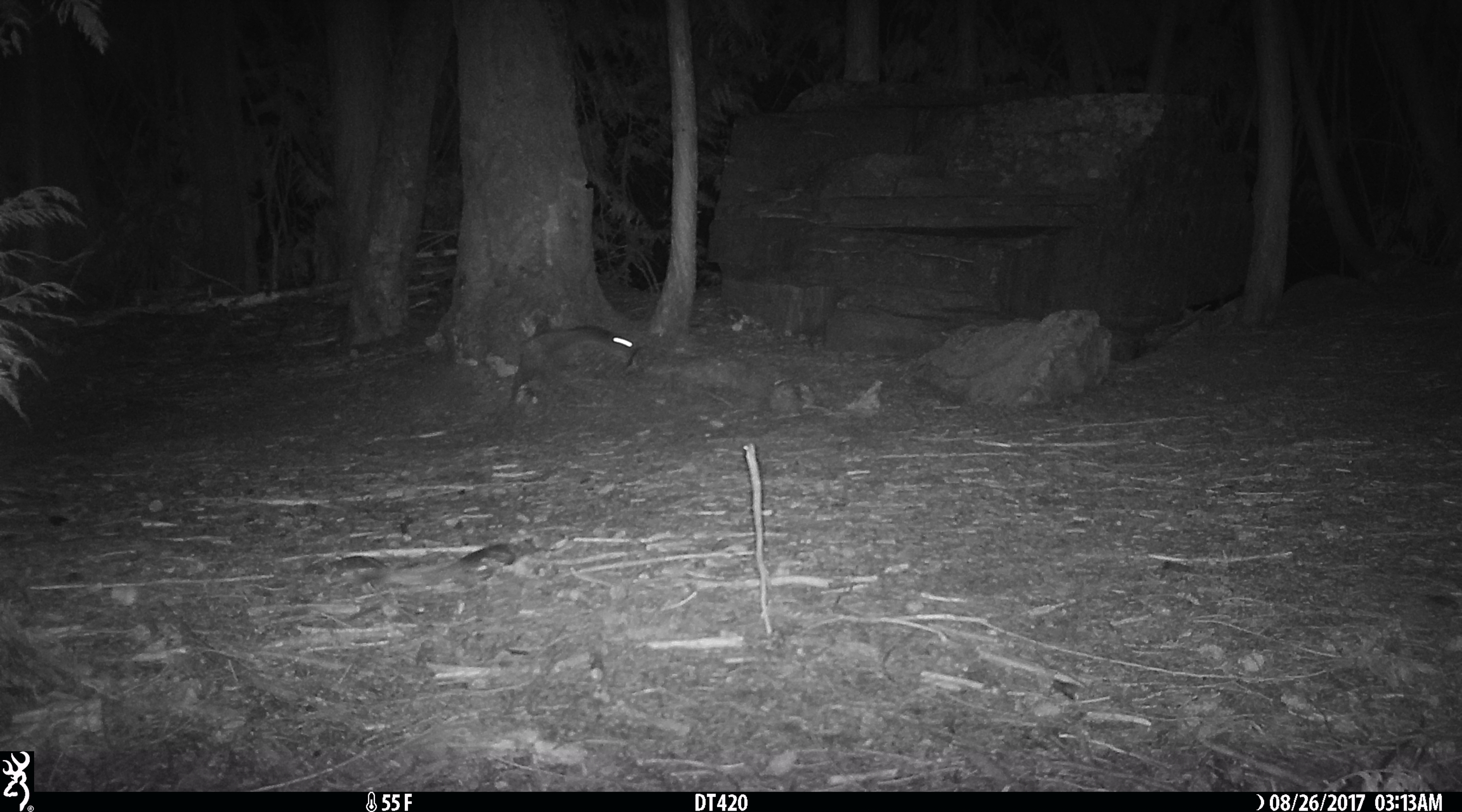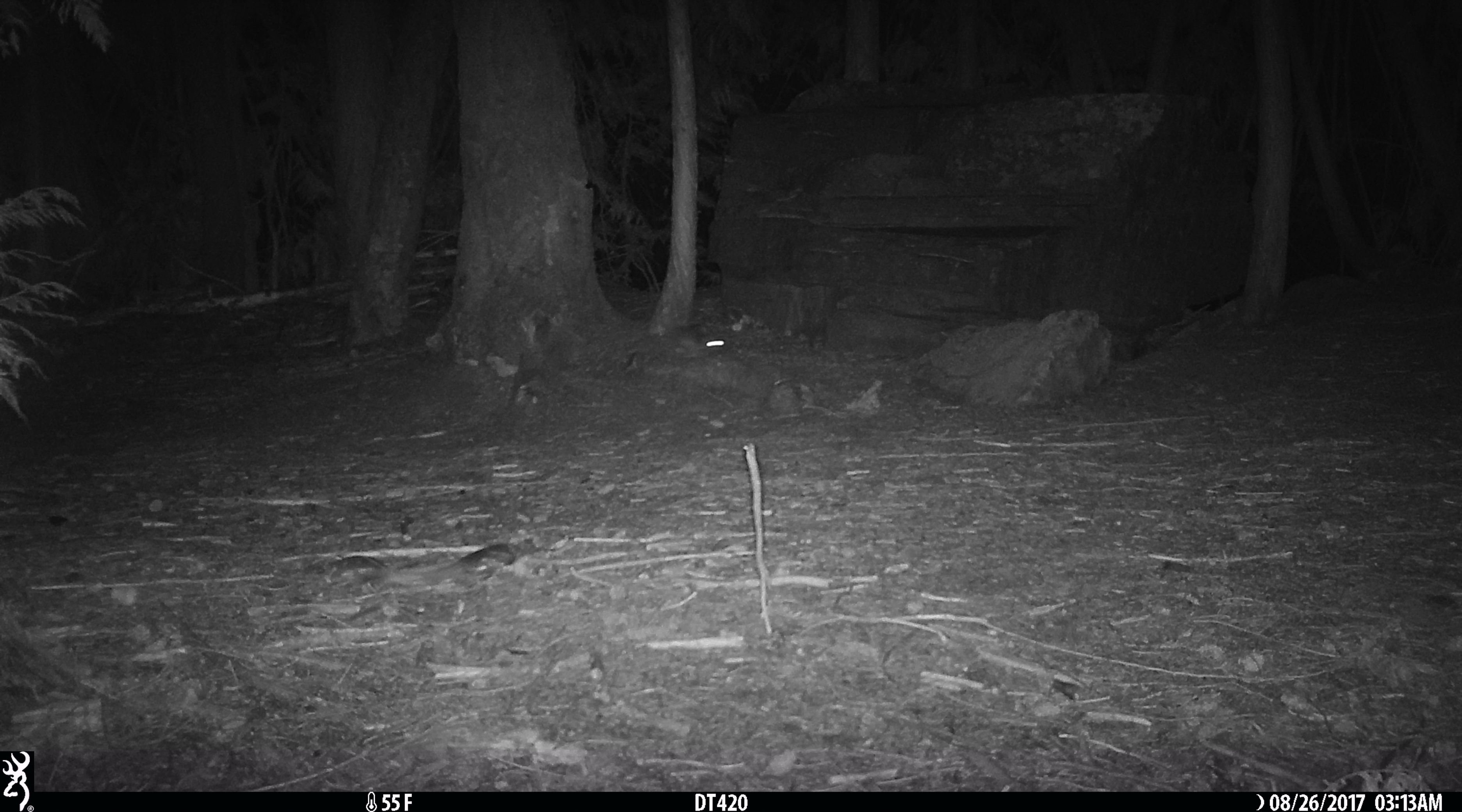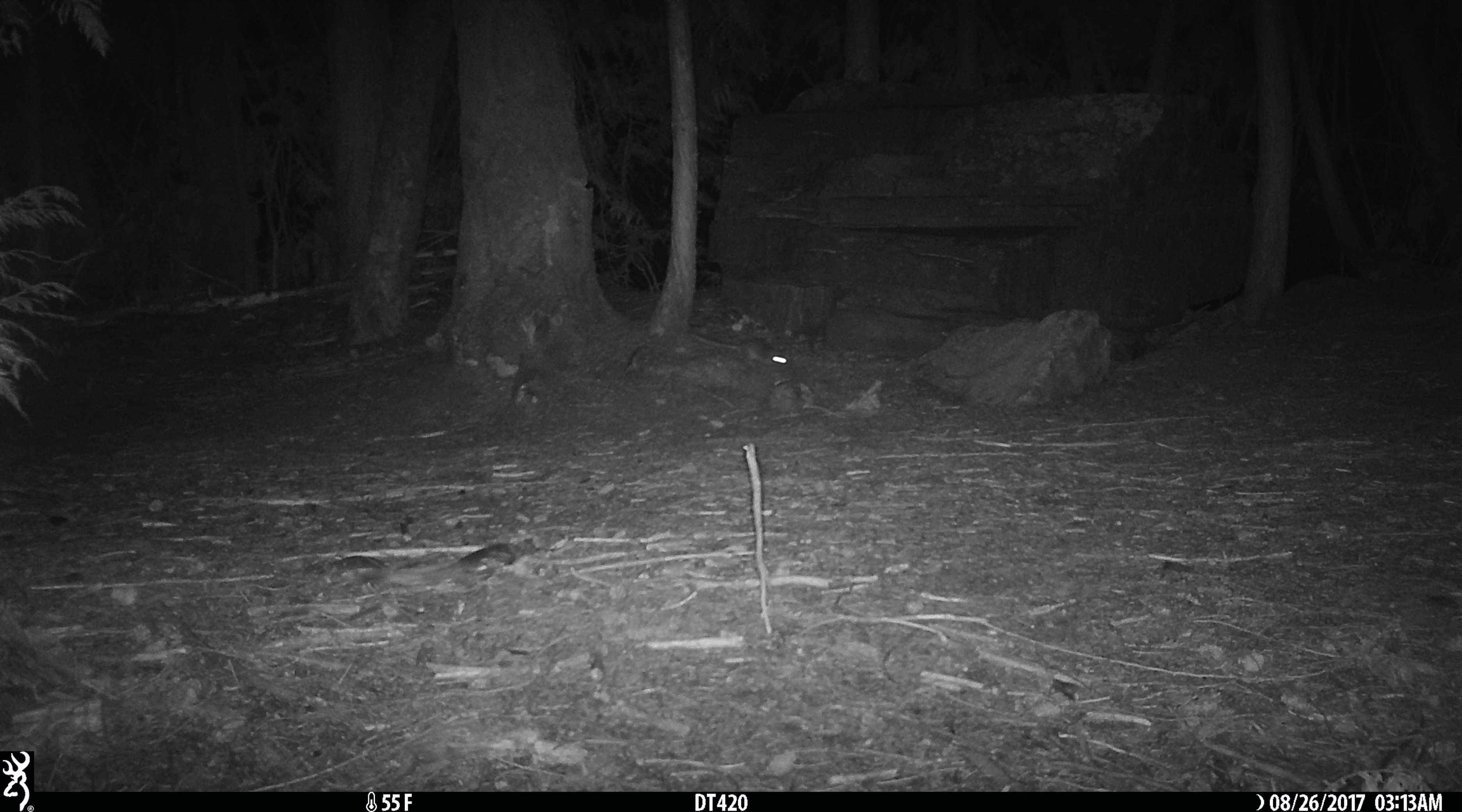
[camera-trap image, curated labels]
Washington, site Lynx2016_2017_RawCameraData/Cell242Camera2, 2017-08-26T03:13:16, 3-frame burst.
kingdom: Animalia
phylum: Chordata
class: Mammalia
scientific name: Mammalia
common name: small mammal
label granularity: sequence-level